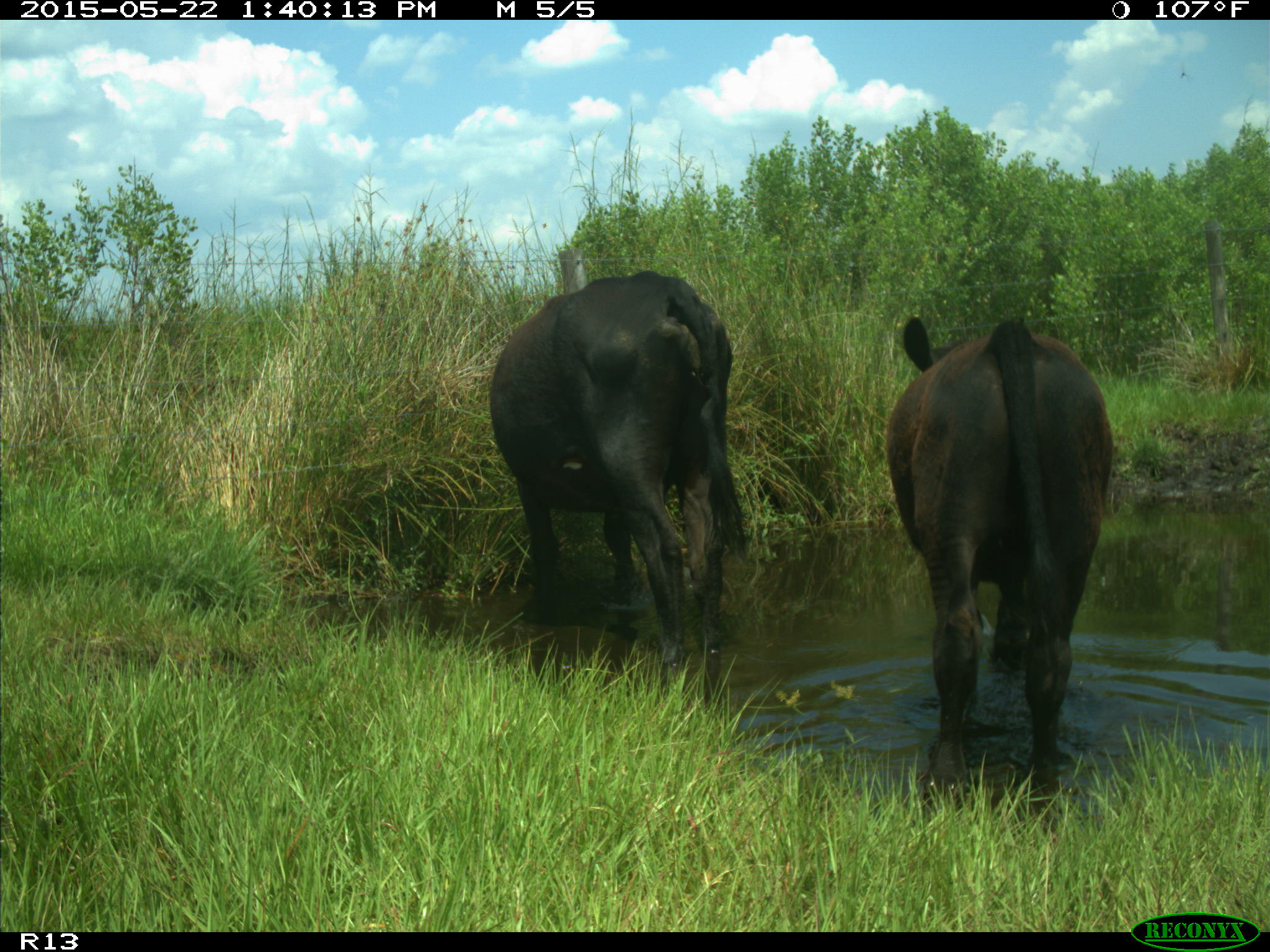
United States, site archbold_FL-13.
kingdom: Animalia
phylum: Chordata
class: Mammalia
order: Artiodactyla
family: Bovidae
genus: Bos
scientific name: Bos taurus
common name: domestic cow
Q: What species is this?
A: Bos taurus (domestic cow).